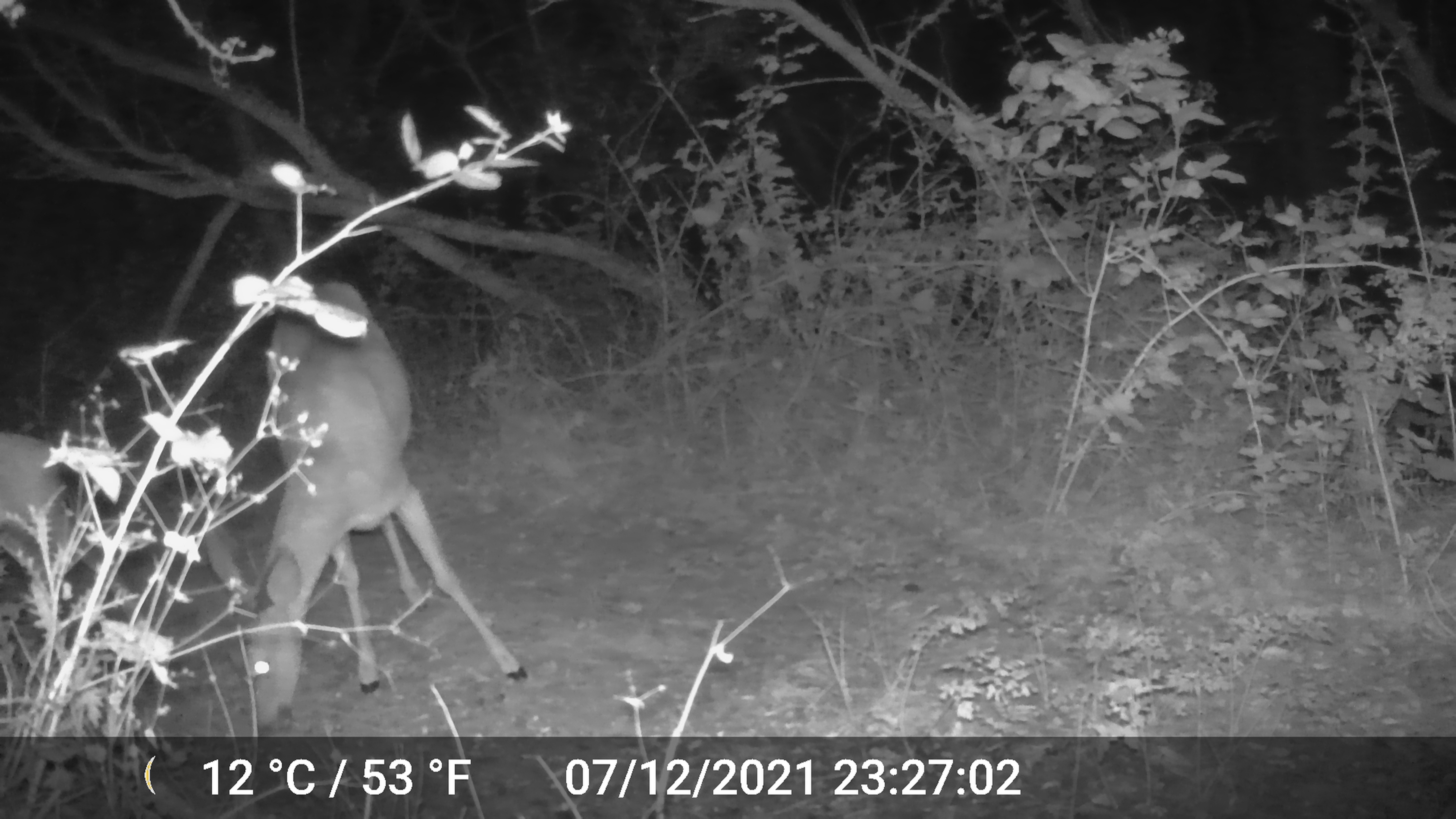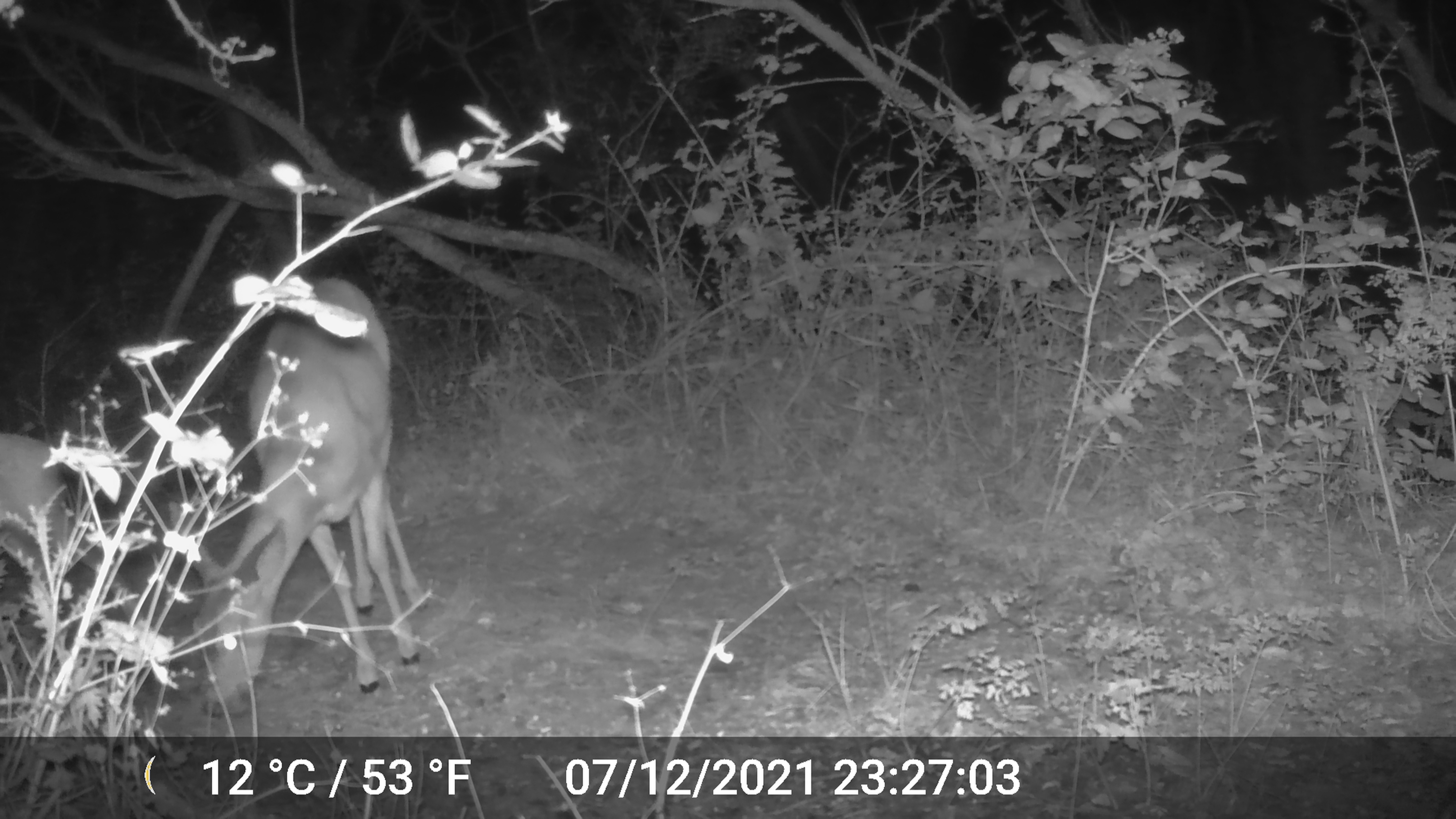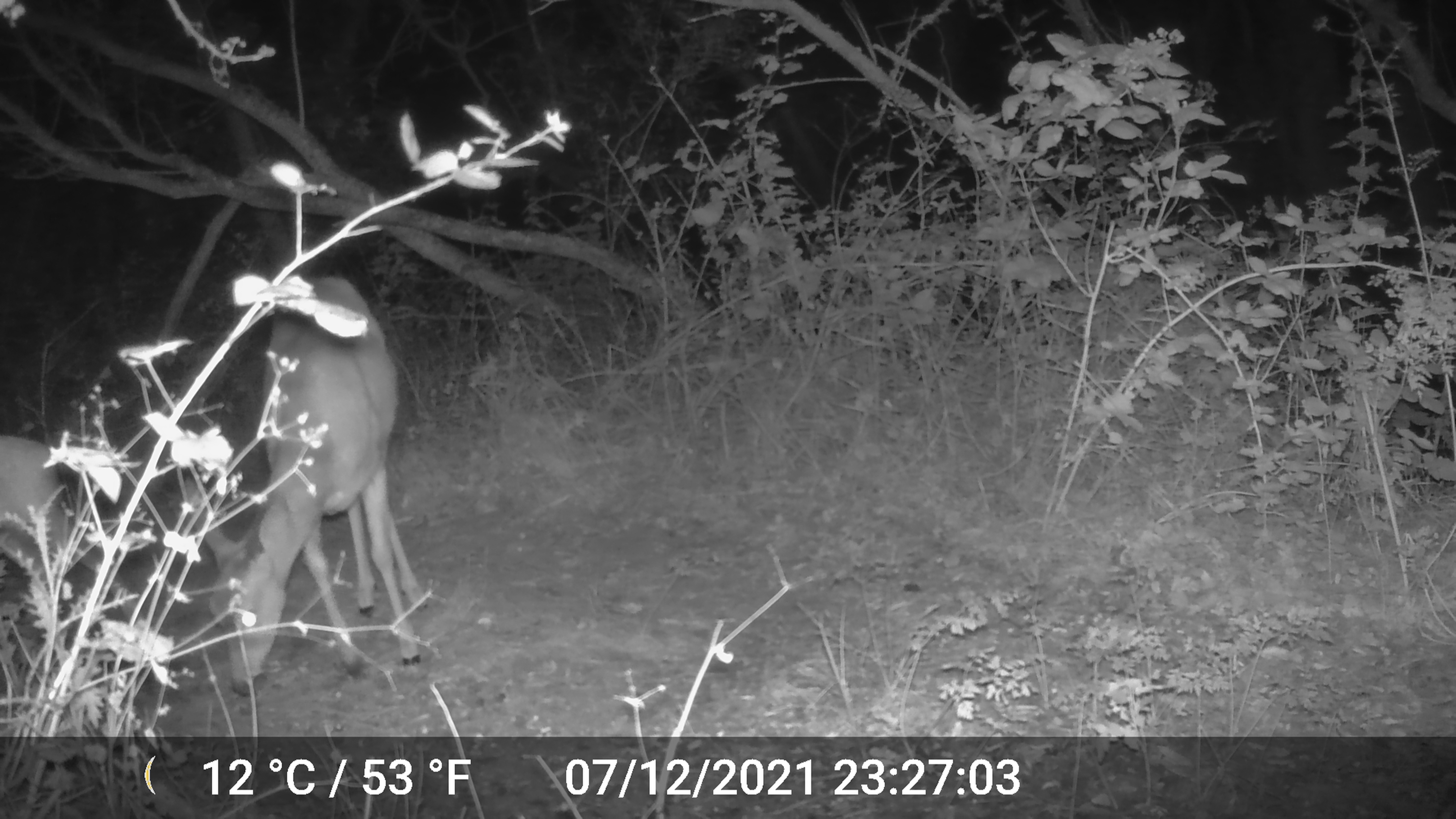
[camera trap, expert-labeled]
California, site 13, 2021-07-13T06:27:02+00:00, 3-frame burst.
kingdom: Animalia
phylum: Chordata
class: Mammalia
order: Artiodactyla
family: Cervidae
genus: Odocoileus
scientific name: Odocoileus hemionus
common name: mule deer